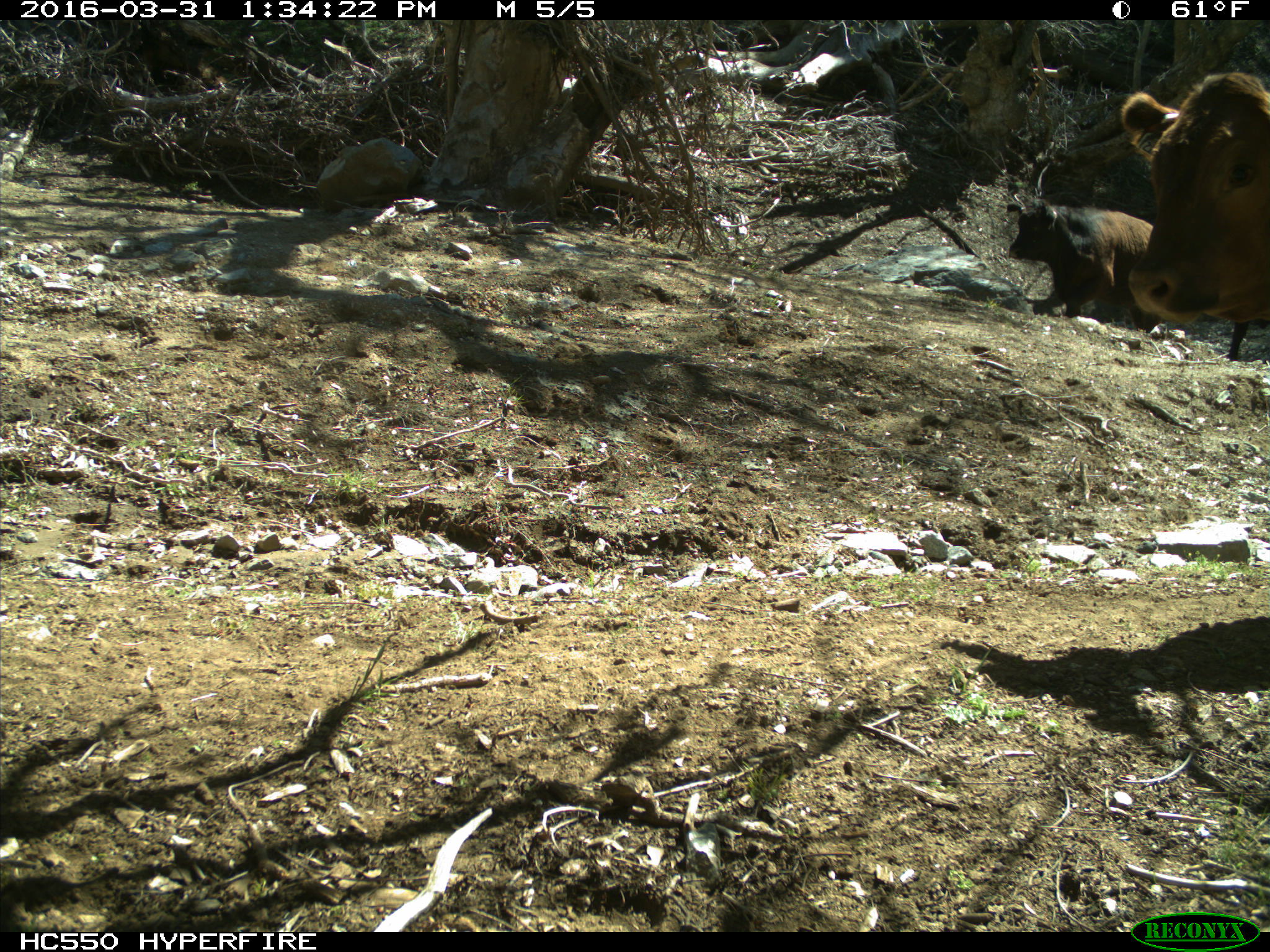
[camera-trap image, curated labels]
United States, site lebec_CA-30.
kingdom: Animalia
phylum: Chordata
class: Mammalia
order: Artiodactyla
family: Bovidae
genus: Bos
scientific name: Bos taurus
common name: domestic cow